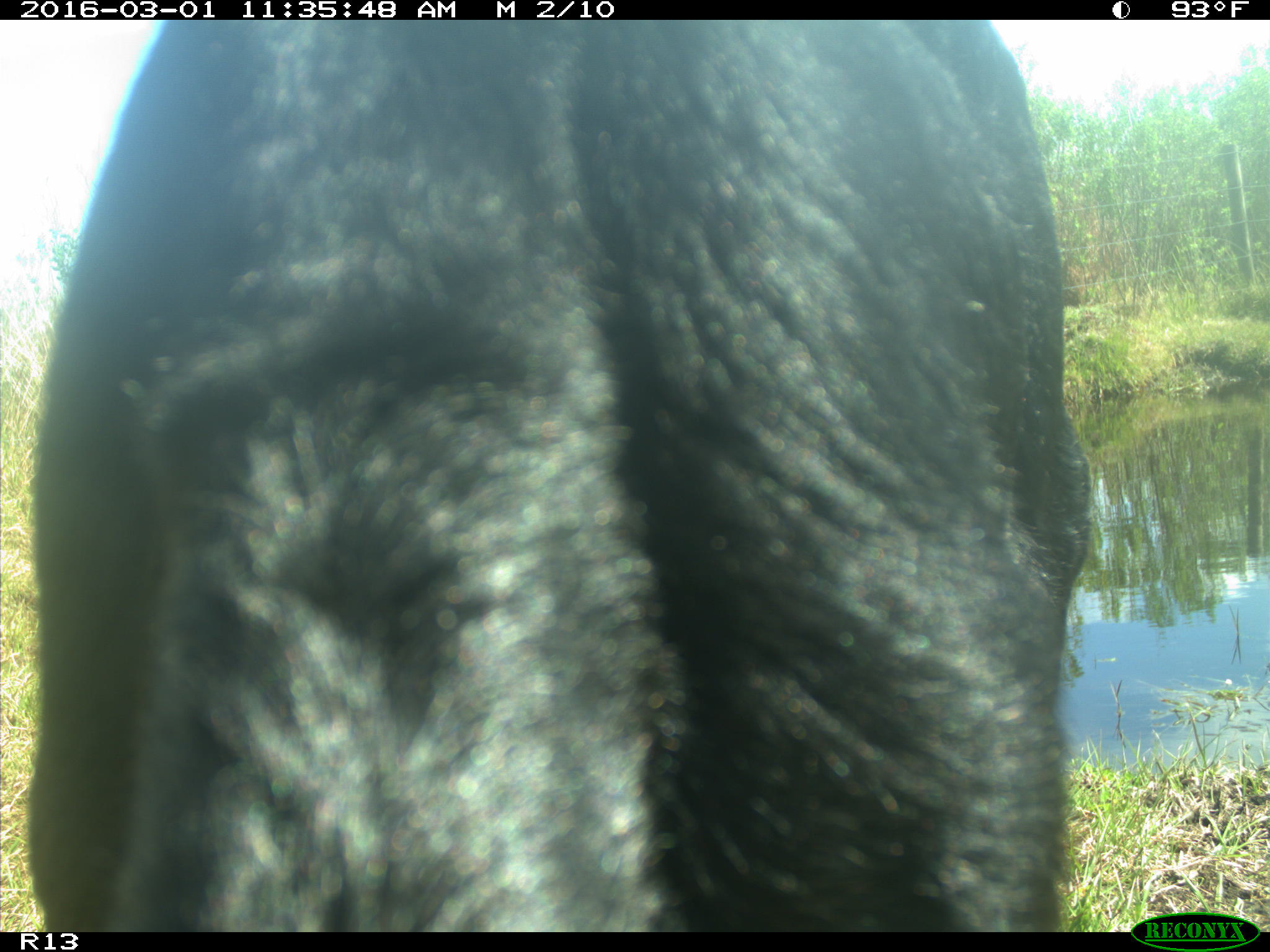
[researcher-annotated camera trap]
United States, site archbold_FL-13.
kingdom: Animalia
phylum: Chordata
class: Mammalia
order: Artiodactyla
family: Bovidae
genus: Bos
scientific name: Bos taurus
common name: domestic cow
Bos taurus (domestic cow).